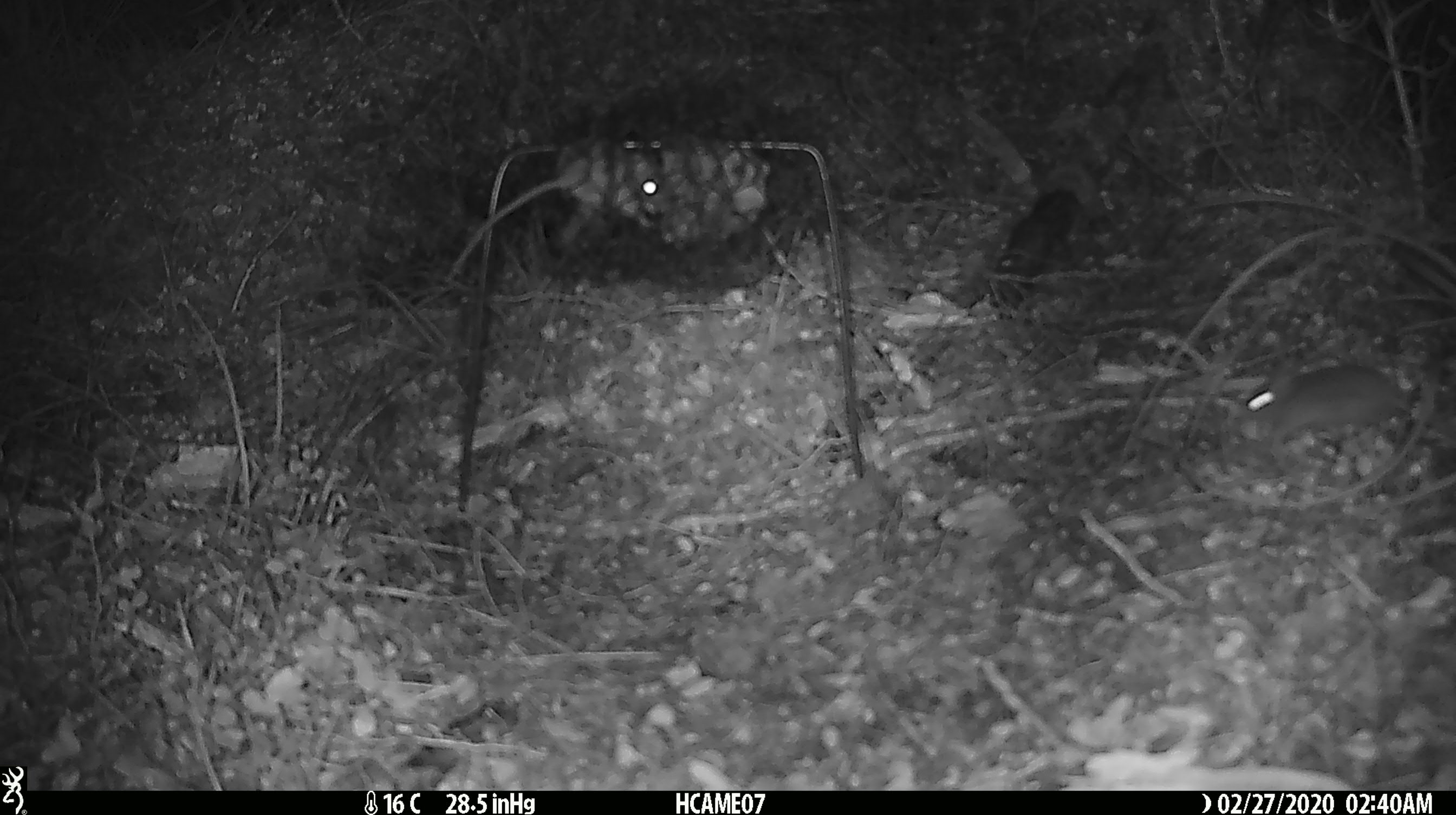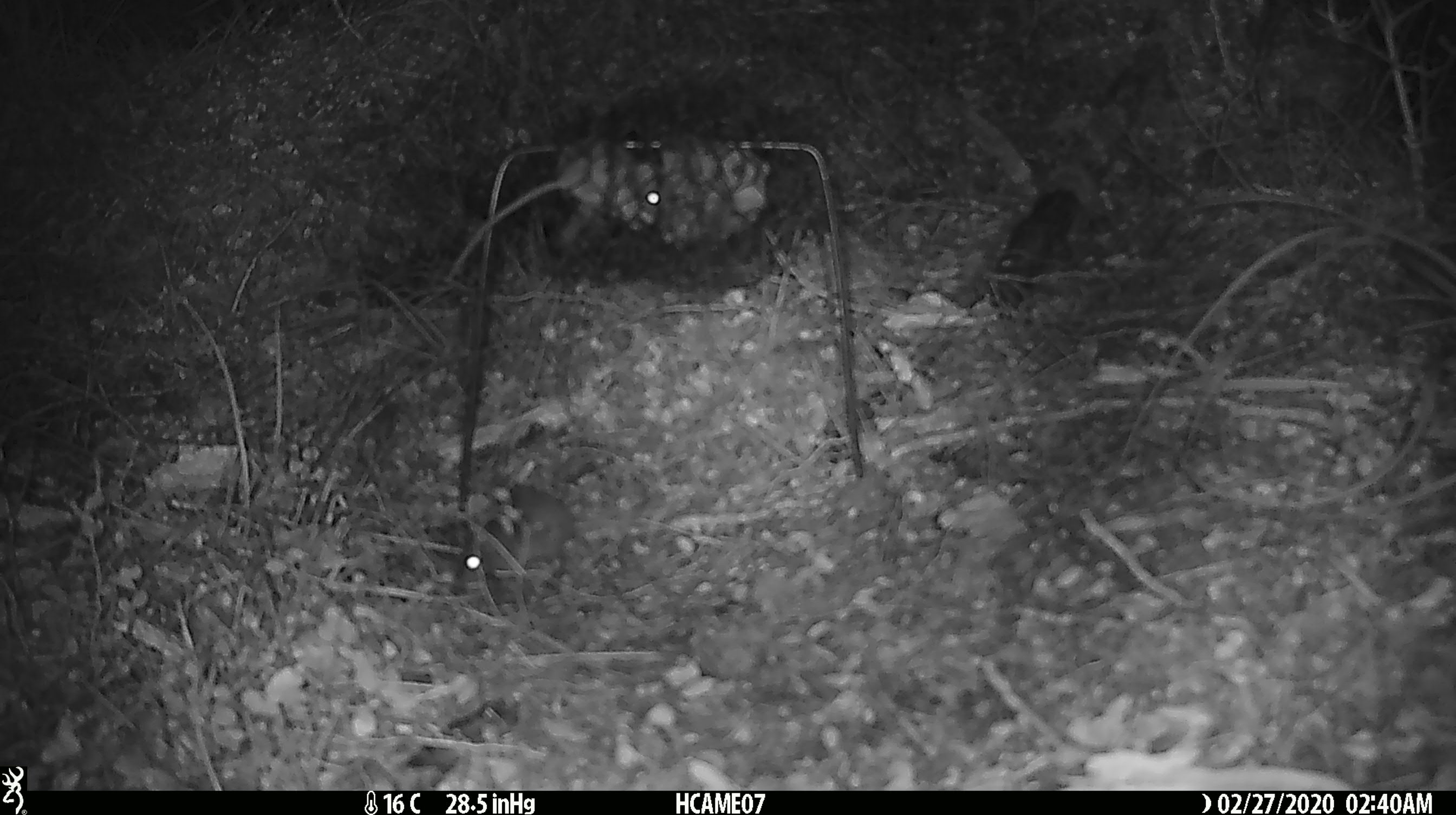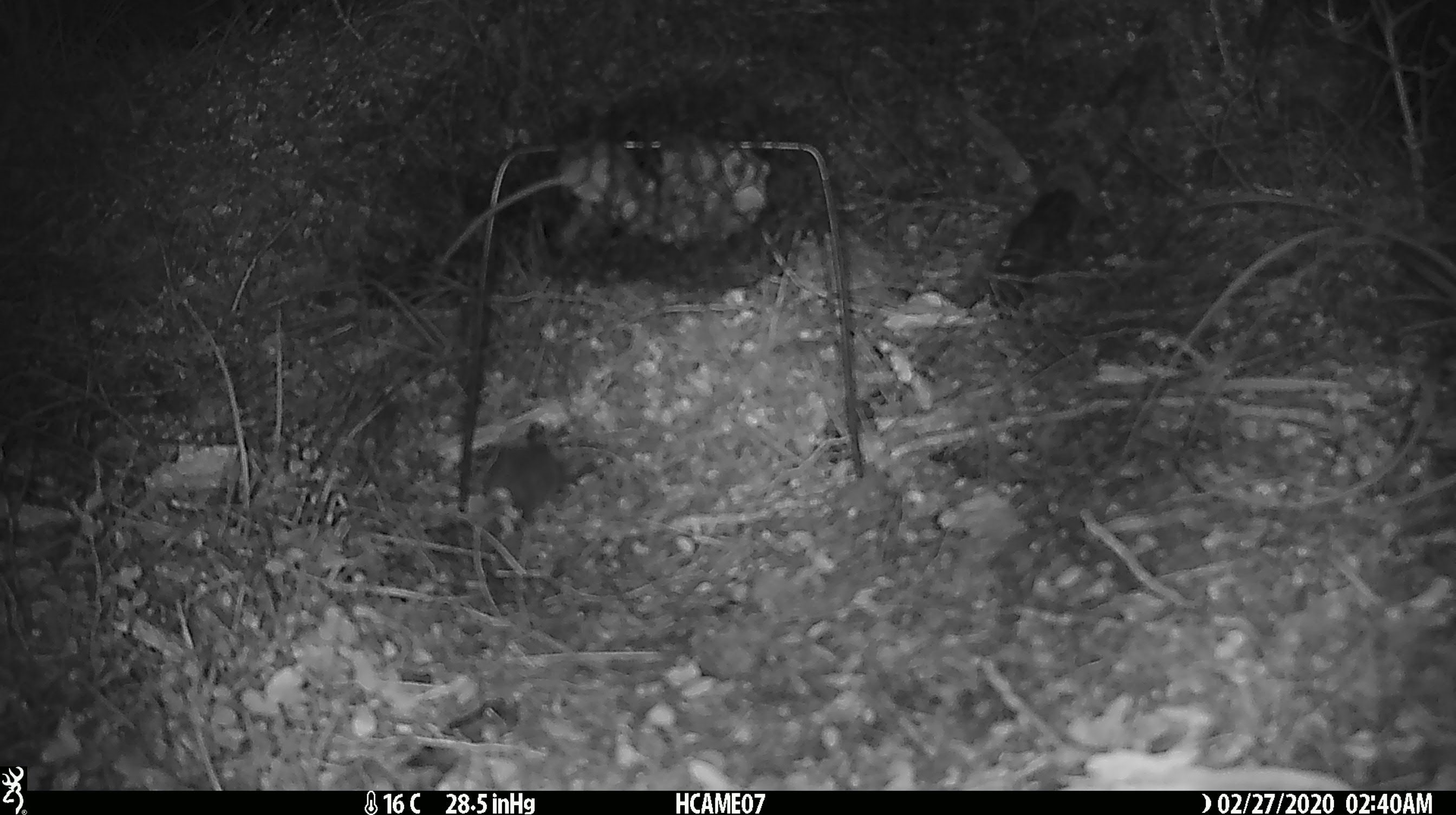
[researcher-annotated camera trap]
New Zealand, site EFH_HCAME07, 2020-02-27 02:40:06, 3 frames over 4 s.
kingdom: Animalia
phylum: Chordata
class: Mammalia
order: Rodentia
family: Muridae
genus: Mus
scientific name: Mus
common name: mouse